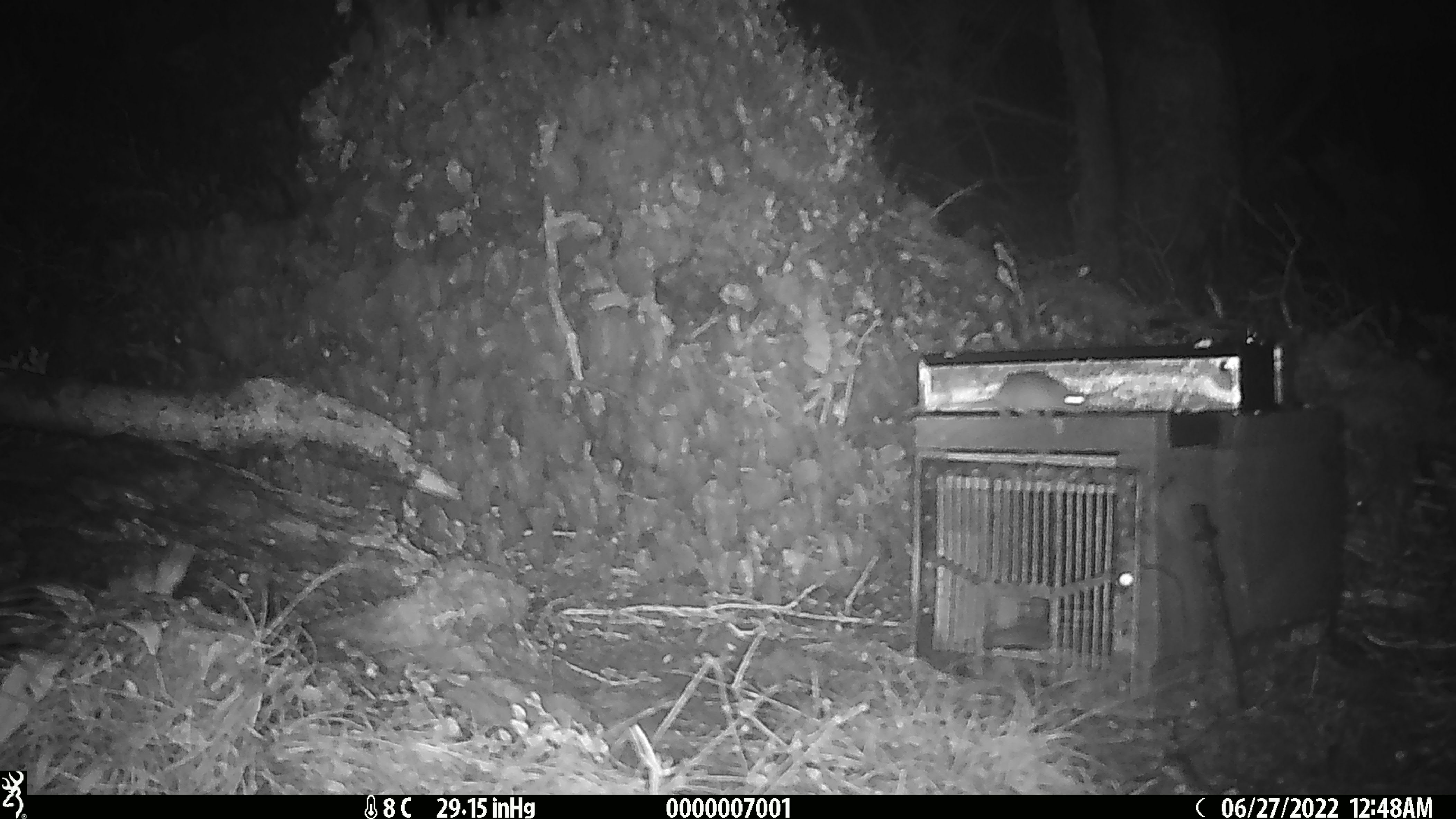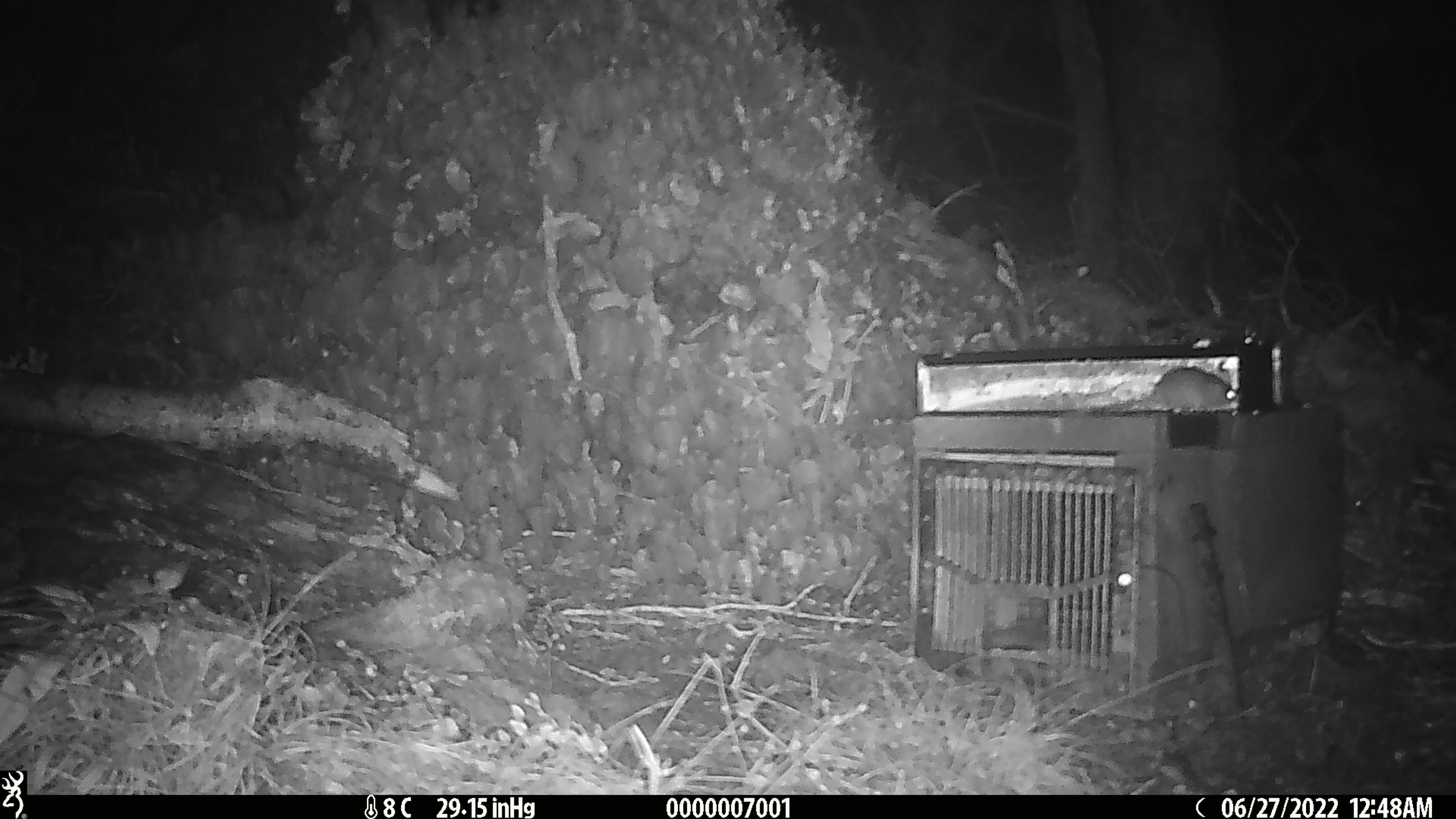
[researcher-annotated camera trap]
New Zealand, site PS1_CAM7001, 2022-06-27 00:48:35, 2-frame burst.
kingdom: Animalia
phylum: Chordata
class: Mammalia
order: Rodentia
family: Muridae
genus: Mus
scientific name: Mus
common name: mouse